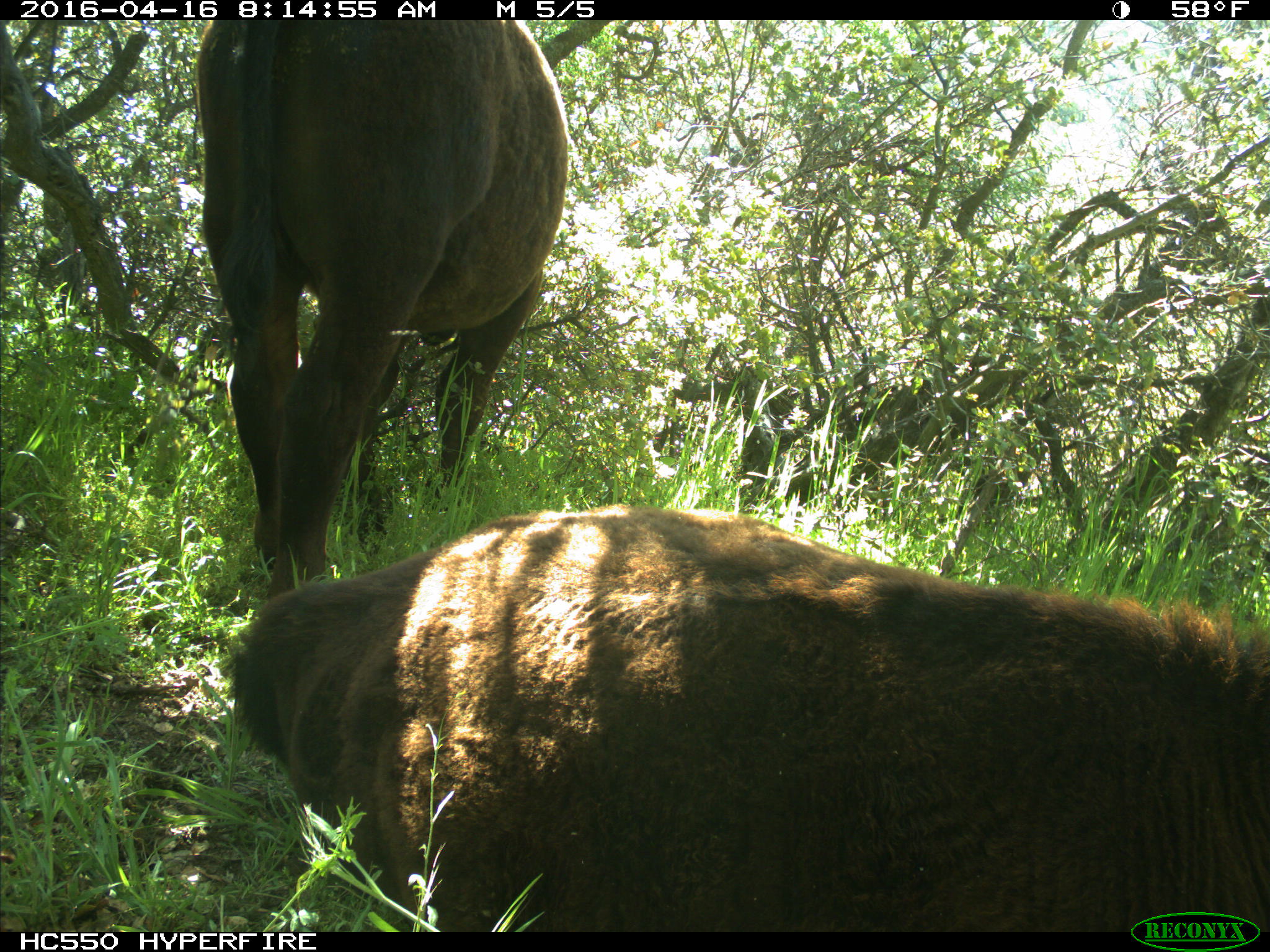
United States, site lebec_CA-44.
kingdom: Animalia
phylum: Chordata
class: Mammalia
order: Artiodactyla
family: Bovidae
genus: Bos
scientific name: Bos taurus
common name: domestic cow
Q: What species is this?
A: Bos taurus (domestic cow).